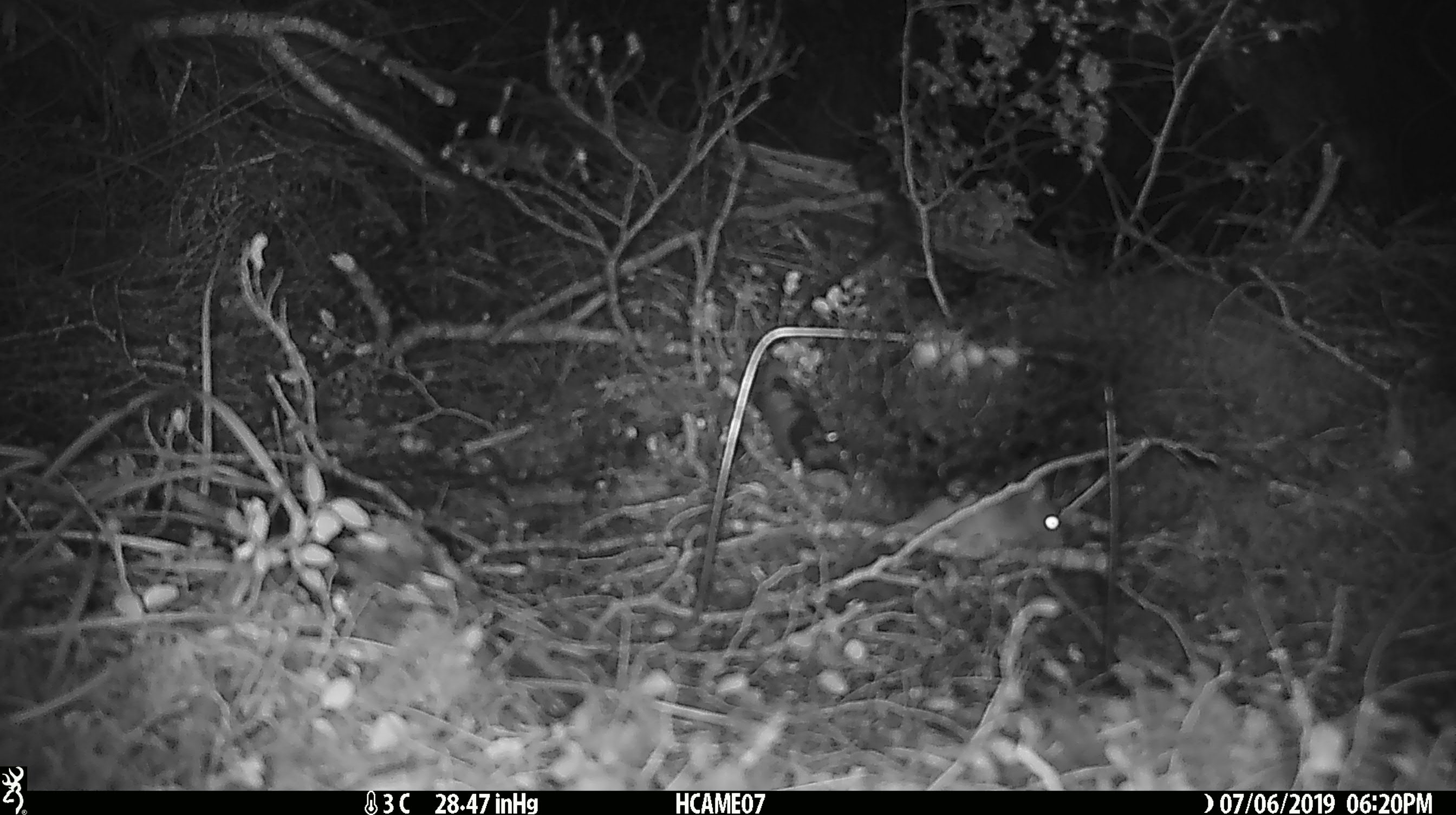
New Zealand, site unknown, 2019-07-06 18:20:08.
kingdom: Animalia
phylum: Chordata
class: Mammalia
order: Rodentia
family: Muridae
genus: Mus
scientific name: Mus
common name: mouse